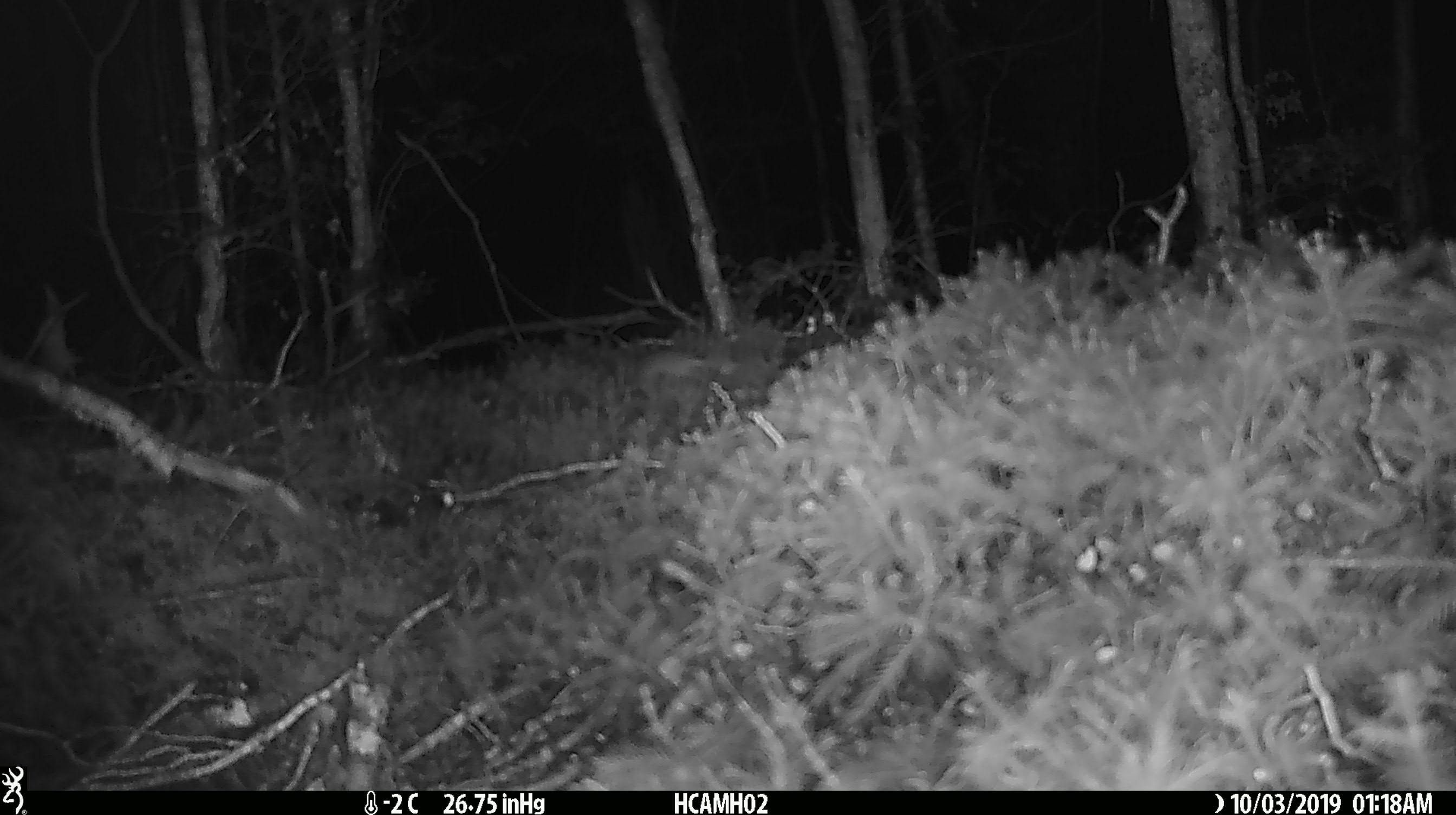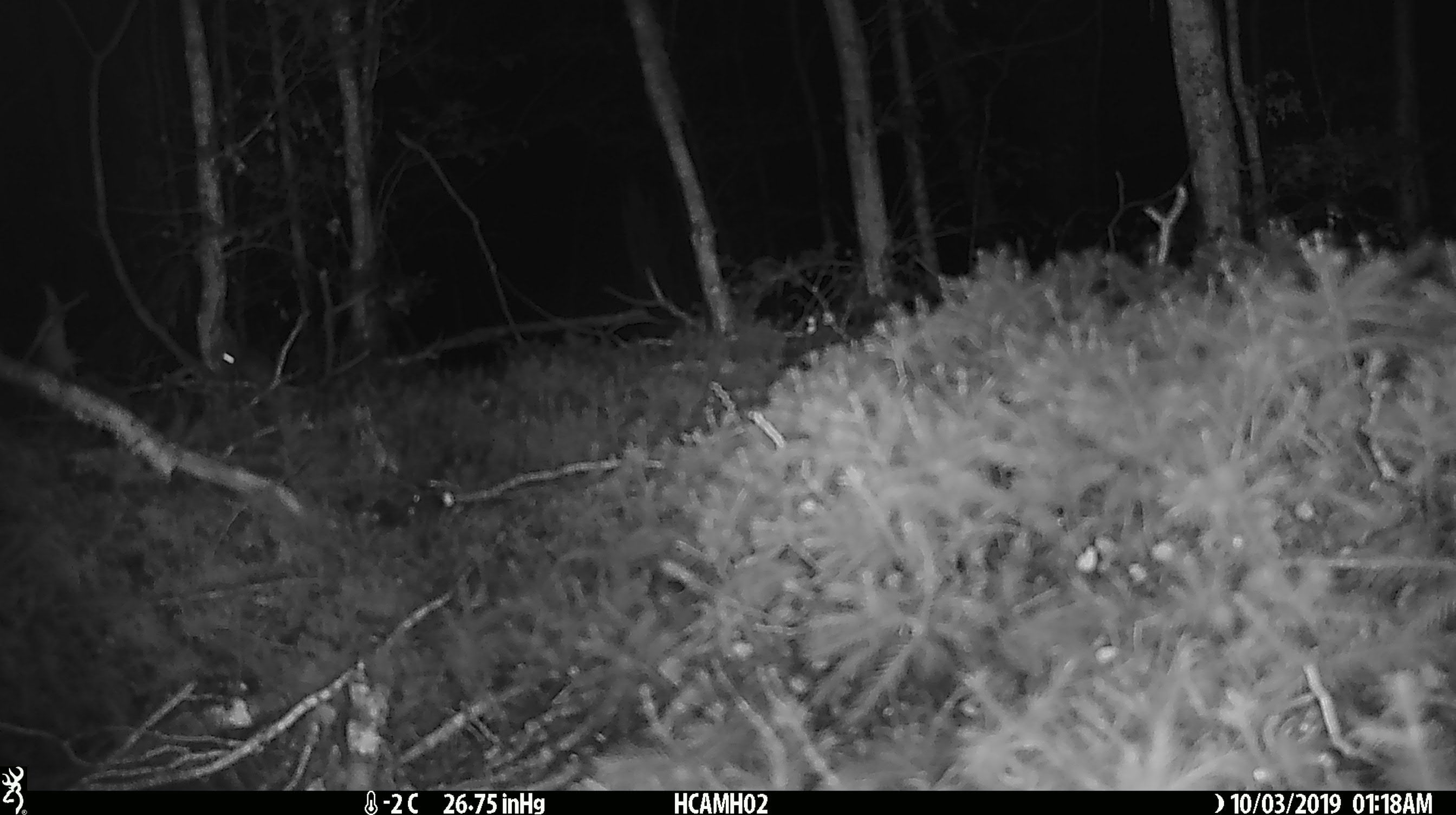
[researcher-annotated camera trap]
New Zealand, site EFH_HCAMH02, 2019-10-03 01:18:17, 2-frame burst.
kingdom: Animalia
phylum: Chordata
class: Mammalia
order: Rodentia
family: Muridae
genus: Mus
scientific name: Mus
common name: mouse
Mouse (Mus).